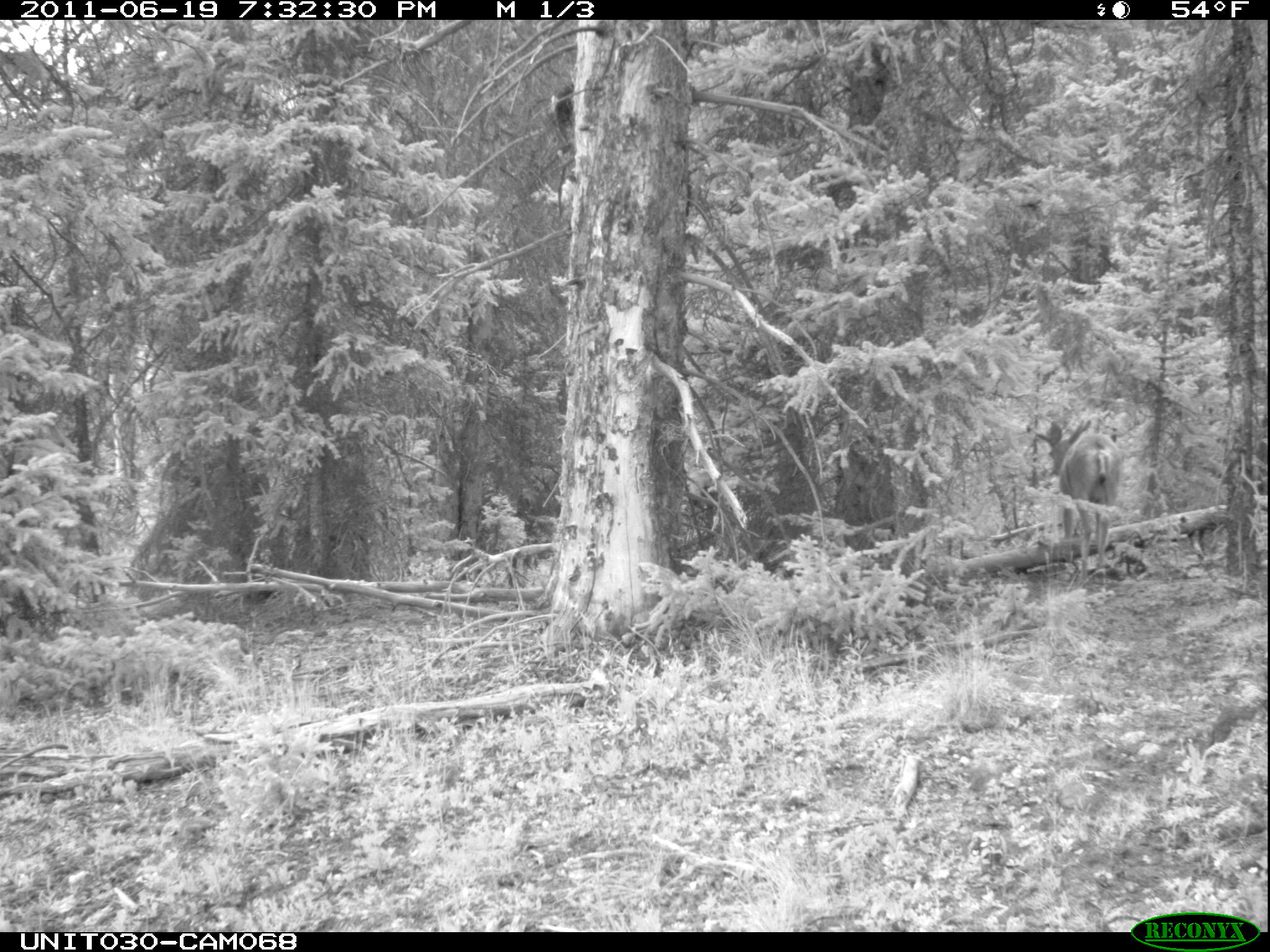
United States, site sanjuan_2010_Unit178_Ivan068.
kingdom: Animalia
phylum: Chordata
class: Mammalia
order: Artiodactyla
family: Cervidae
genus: Odocoileus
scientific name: Odocoileus hemionus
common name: mule deer